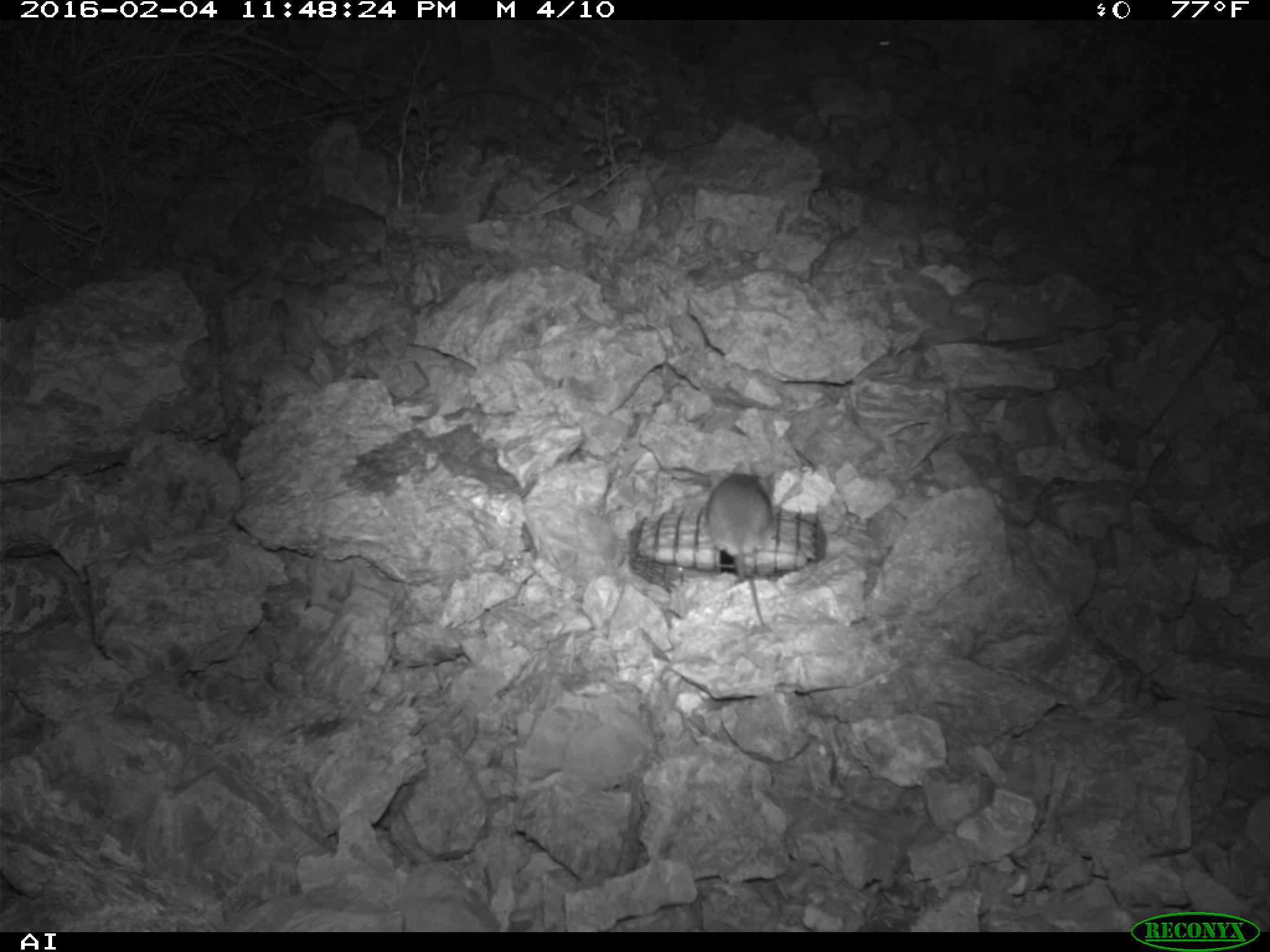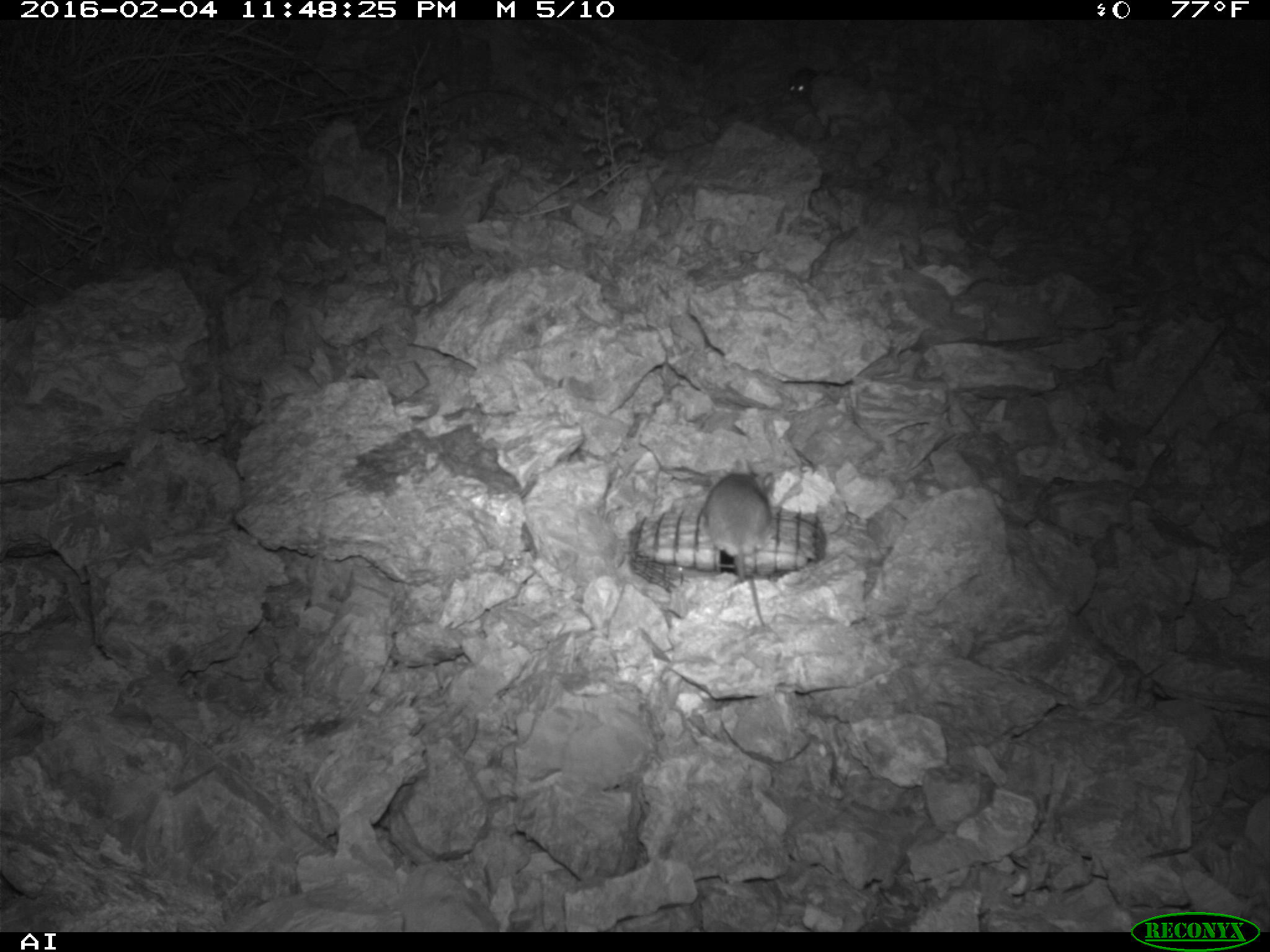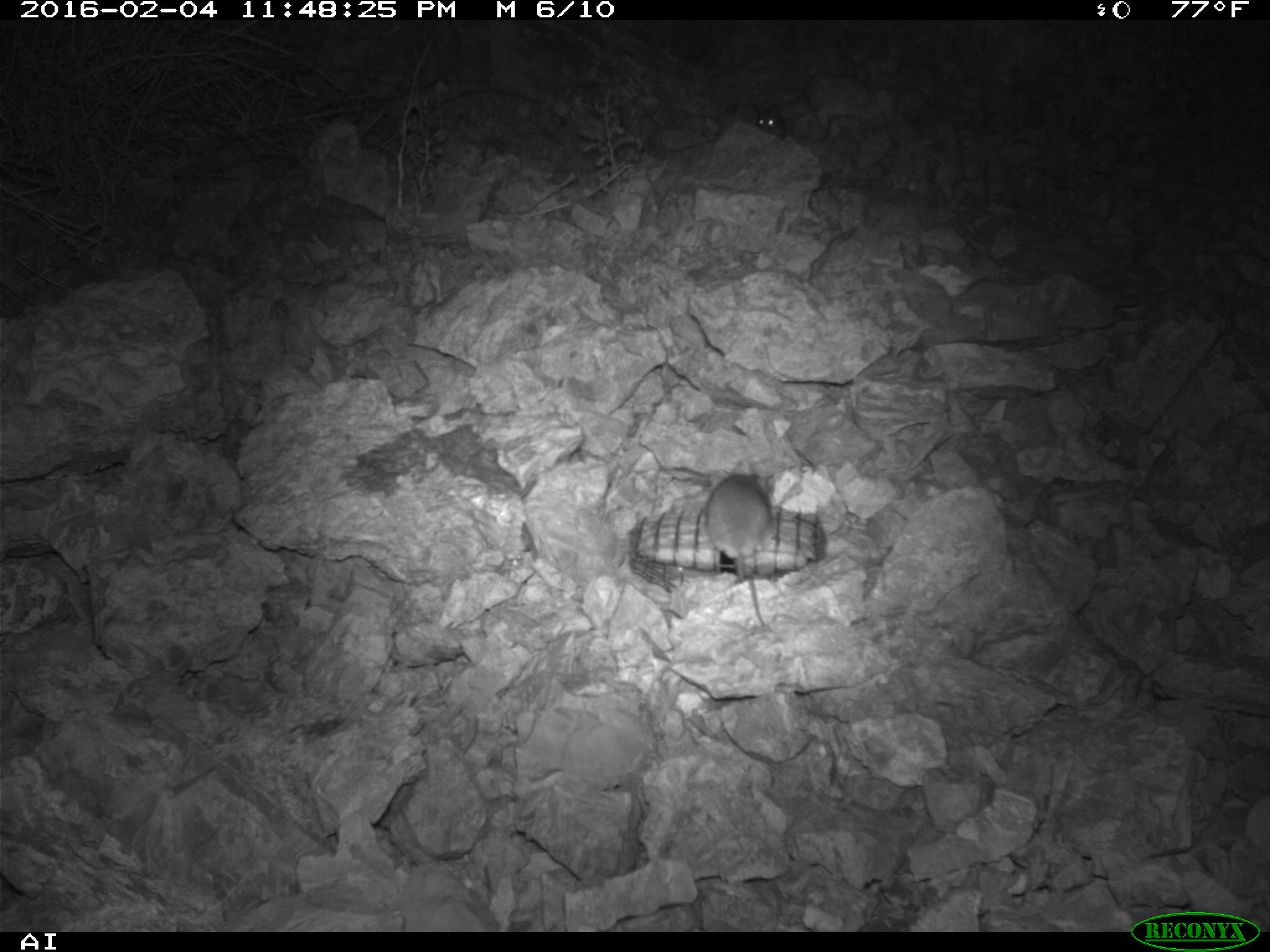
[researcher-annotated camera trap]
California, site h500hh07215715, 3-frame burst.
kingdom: Animalia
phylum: Chordata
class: Mammalia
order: Rodentia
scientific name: Rodentia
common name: rodent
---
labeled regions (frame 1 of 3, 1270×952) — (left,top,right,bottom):
rodent: (704,462,775,626); (875,26,938,69)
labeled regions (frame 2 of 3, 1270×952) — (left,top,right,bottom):
rodent: (701,456,799,630); (788,68,819,95)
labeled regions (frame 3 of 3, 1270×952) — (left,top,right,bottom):
rodent: (703,473,776,583); (755,101,786,138)